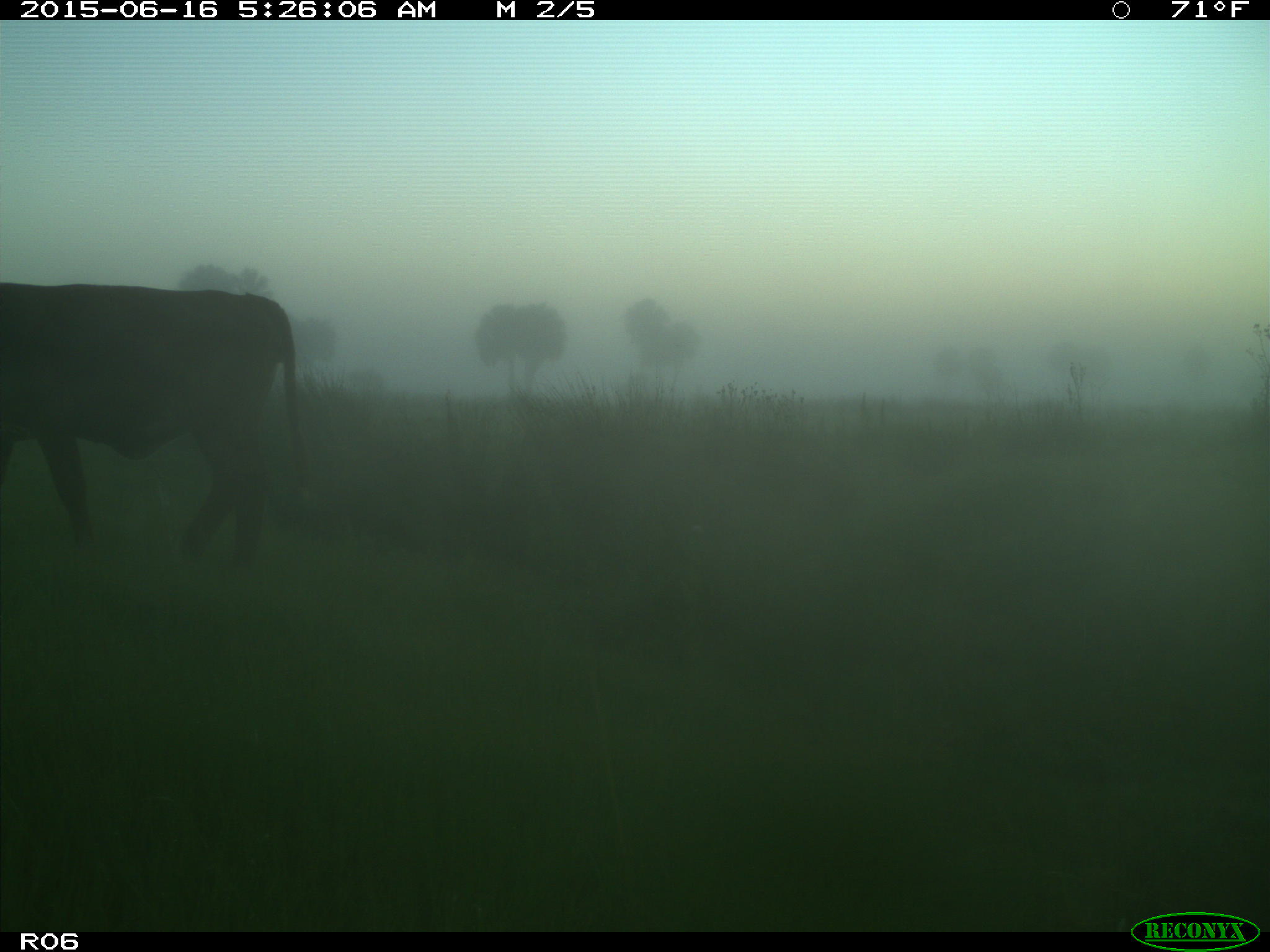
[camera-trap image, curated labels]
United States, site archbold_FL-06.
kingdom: Animalia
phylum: Chordata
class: Mammalia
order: Artiodactyla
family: Bovidae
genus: Bos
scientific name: Bos taurus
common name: domestic cow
Bos taurus (domestic cow).